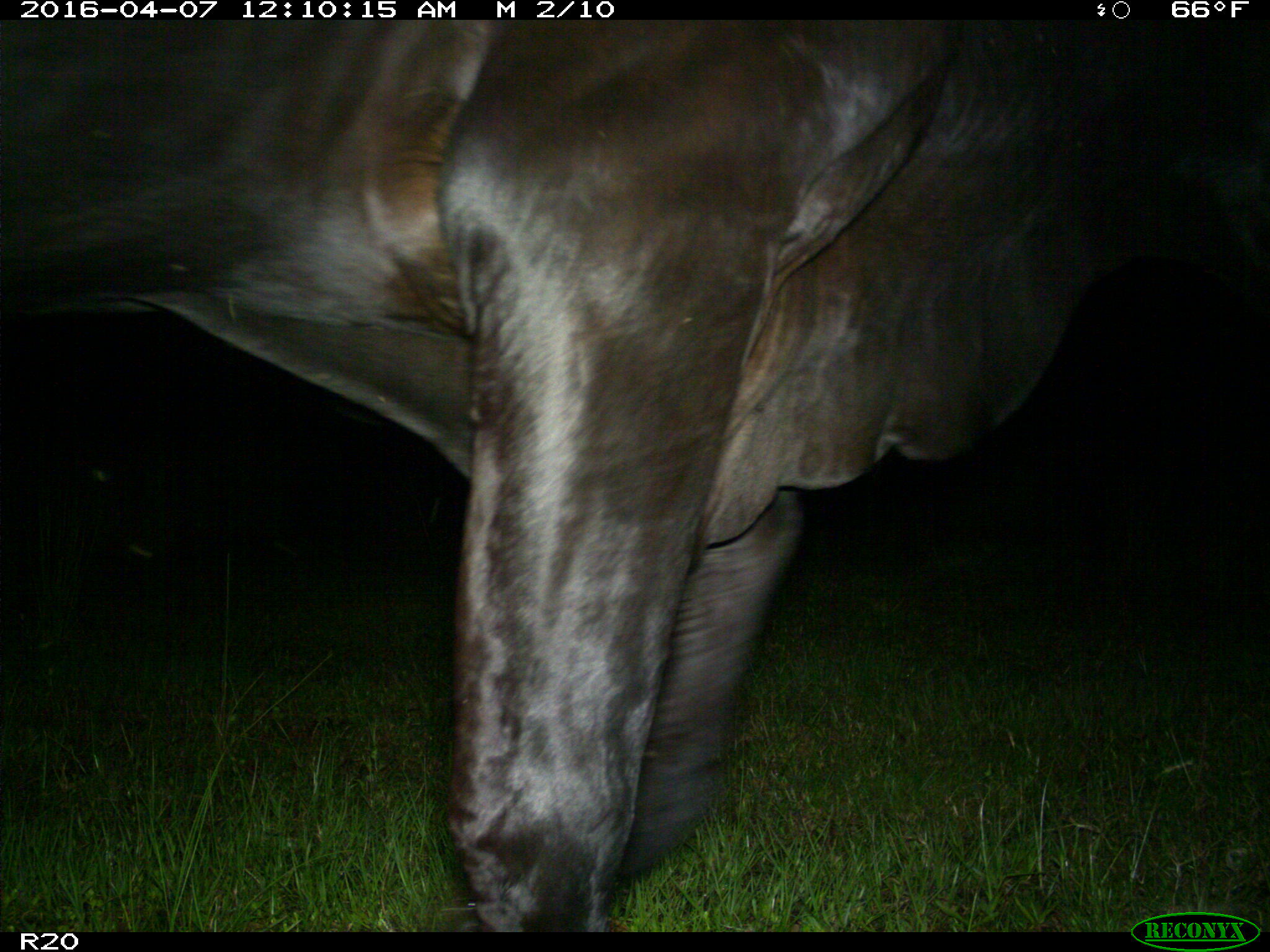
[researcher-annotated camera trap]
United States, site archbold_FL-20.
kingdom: Animalia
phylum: Chordata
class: Mammalia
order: Artiodactyla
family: Bovidae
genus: Bos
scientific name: Bos taurus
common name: domestic cow